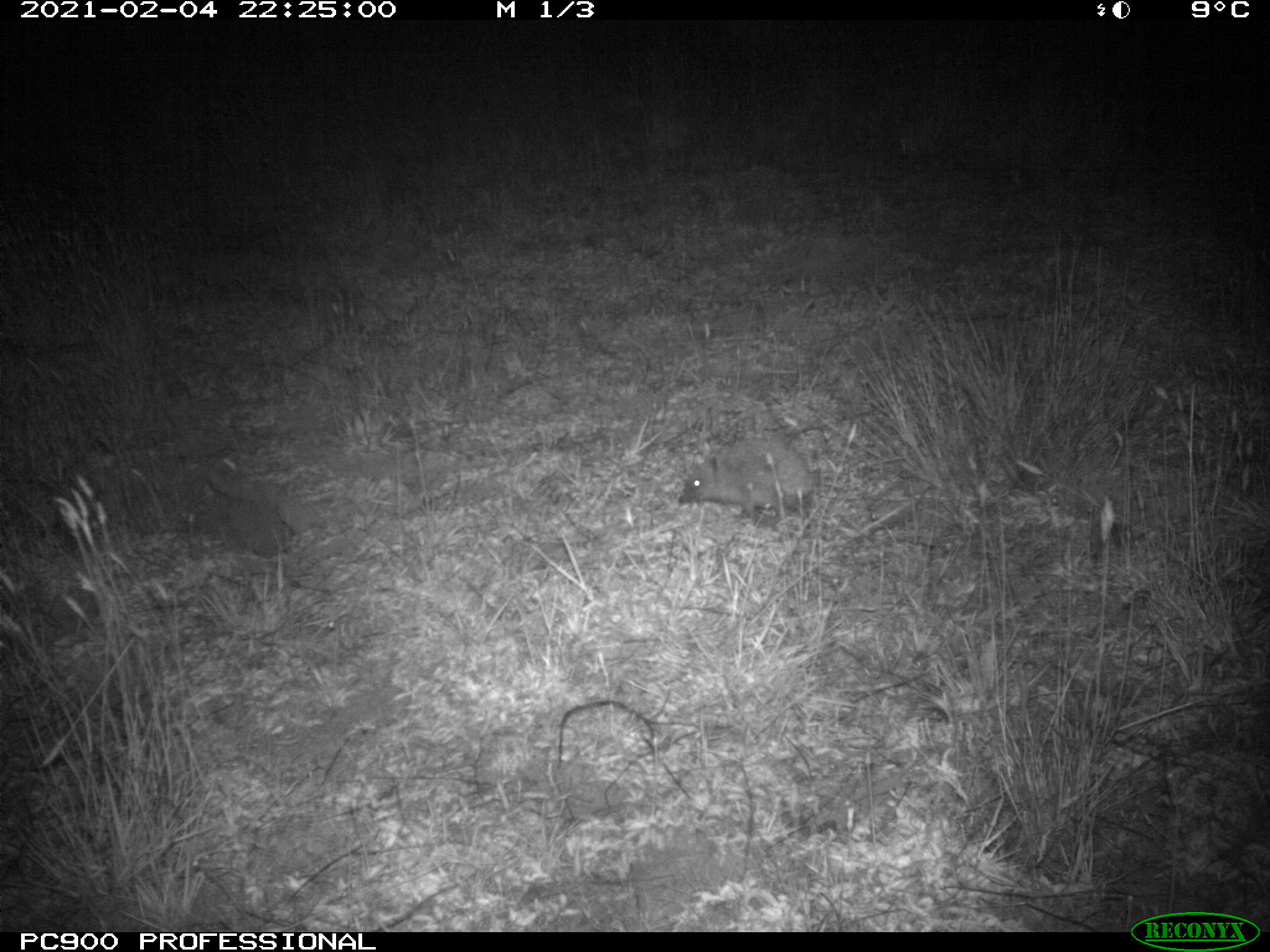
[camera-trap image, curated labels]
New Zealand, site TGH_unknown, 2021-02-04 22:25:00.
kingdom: Animalia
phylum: Chordata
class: Mammalia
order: Eulipotyphla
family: Erinaceidae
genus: Erinaceus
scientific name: Erinaceus europaeus europaeus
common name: european hedgehog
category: hedgehog